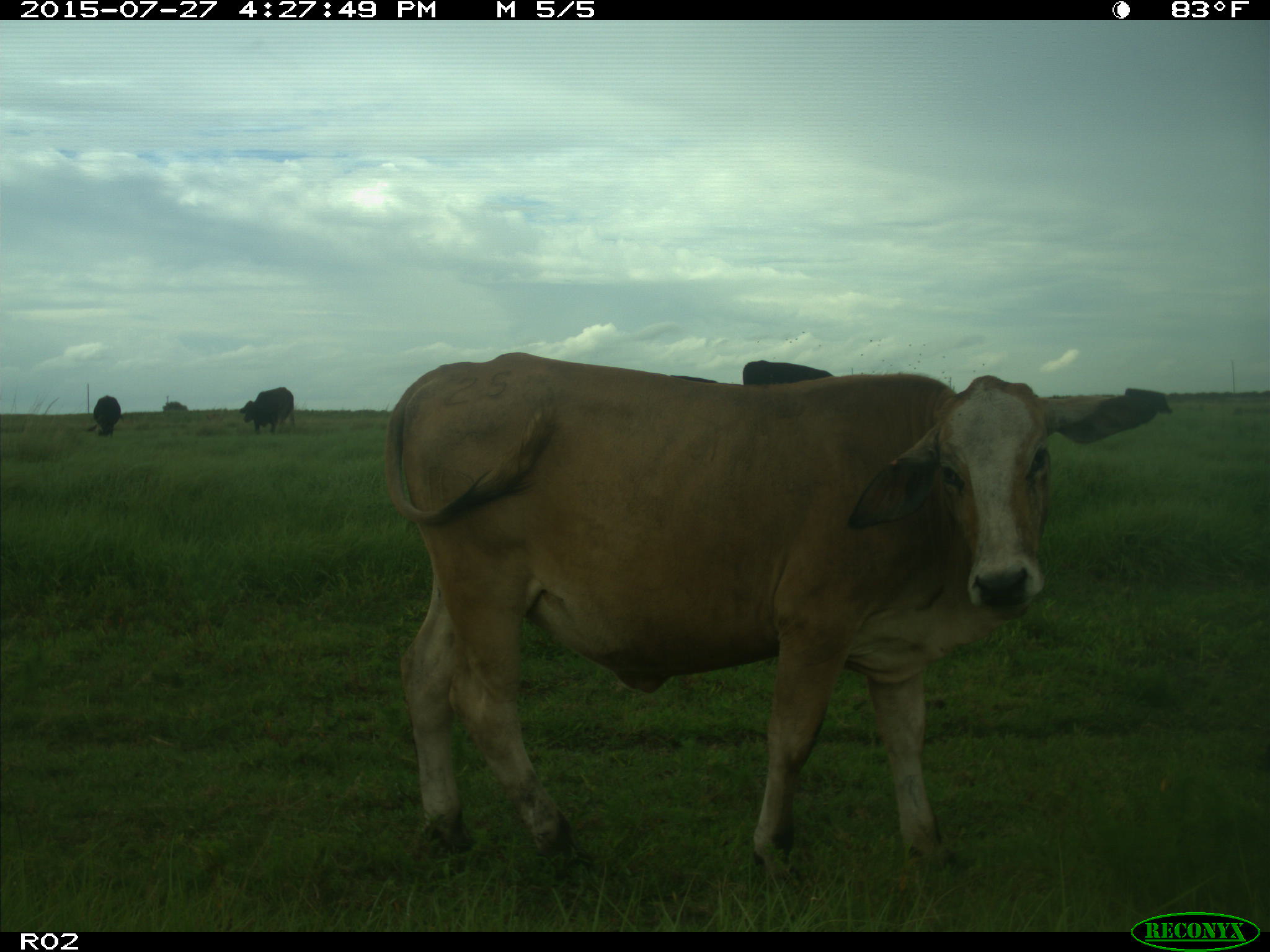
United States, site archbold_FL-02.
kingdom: Animalia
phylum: Chordata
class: Mammalia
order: Artiodactyla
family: Bovidae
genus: Bos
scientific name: Bos taurus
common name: domestic cow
Bos taurus (domestic cow).